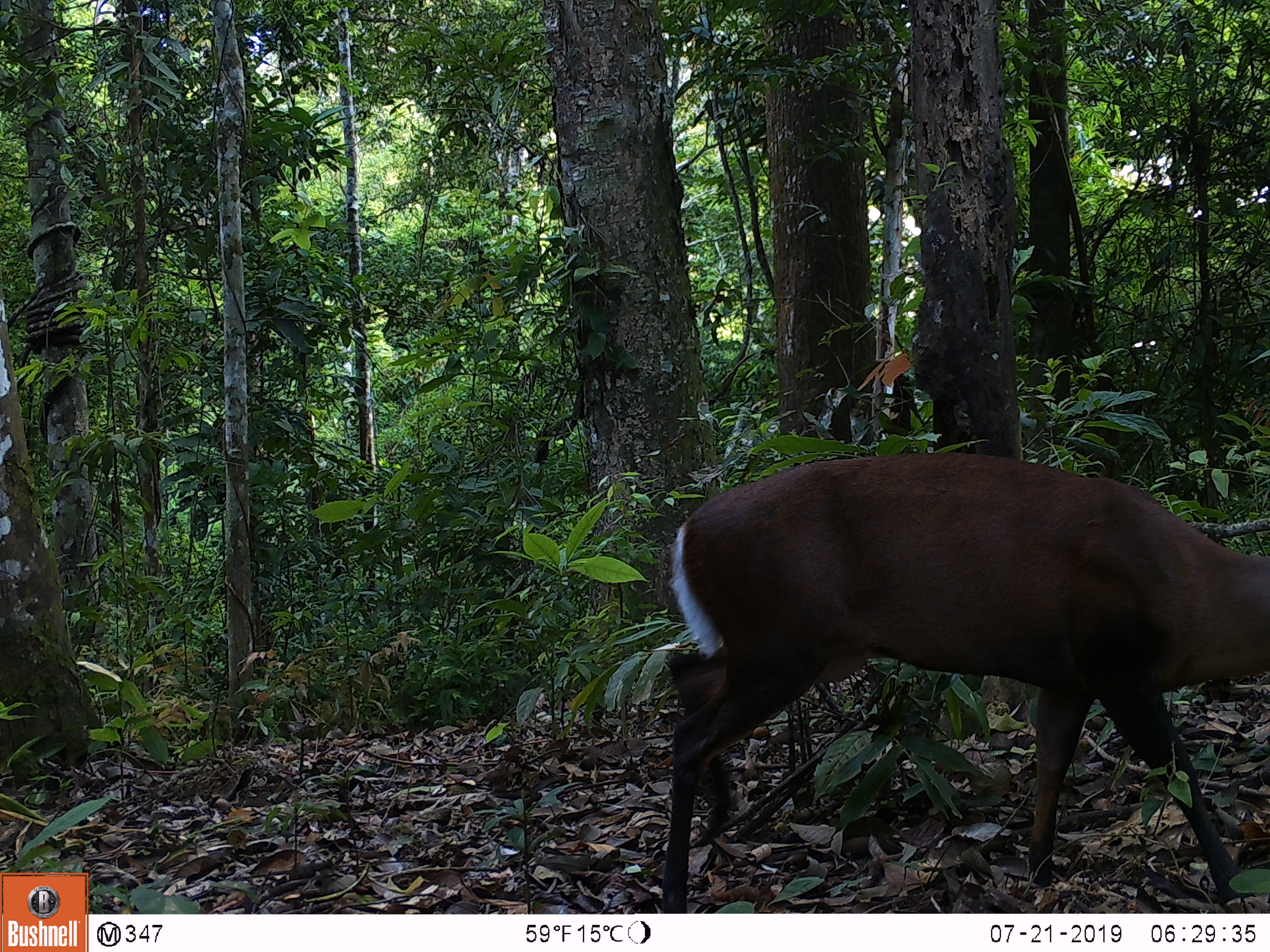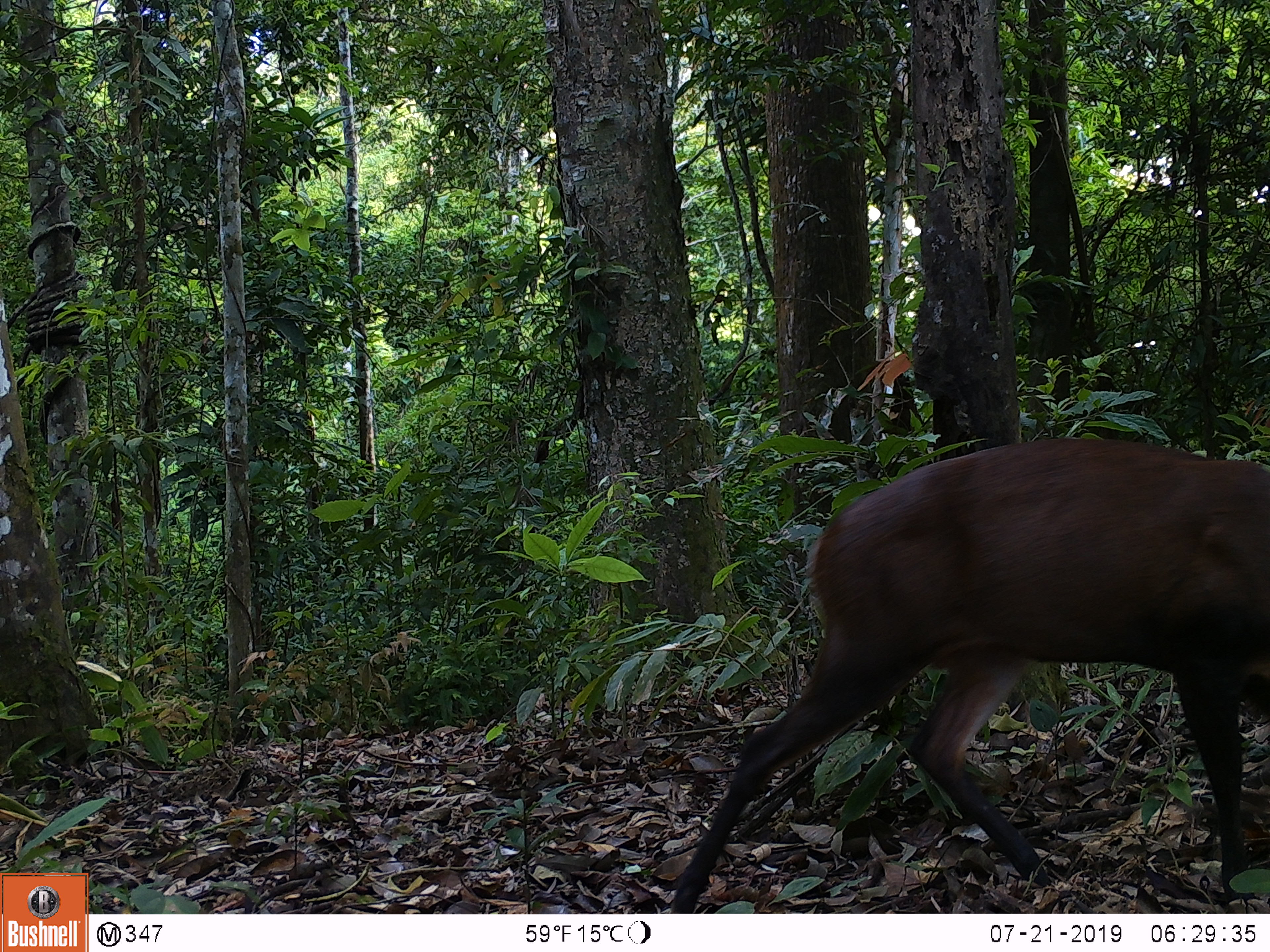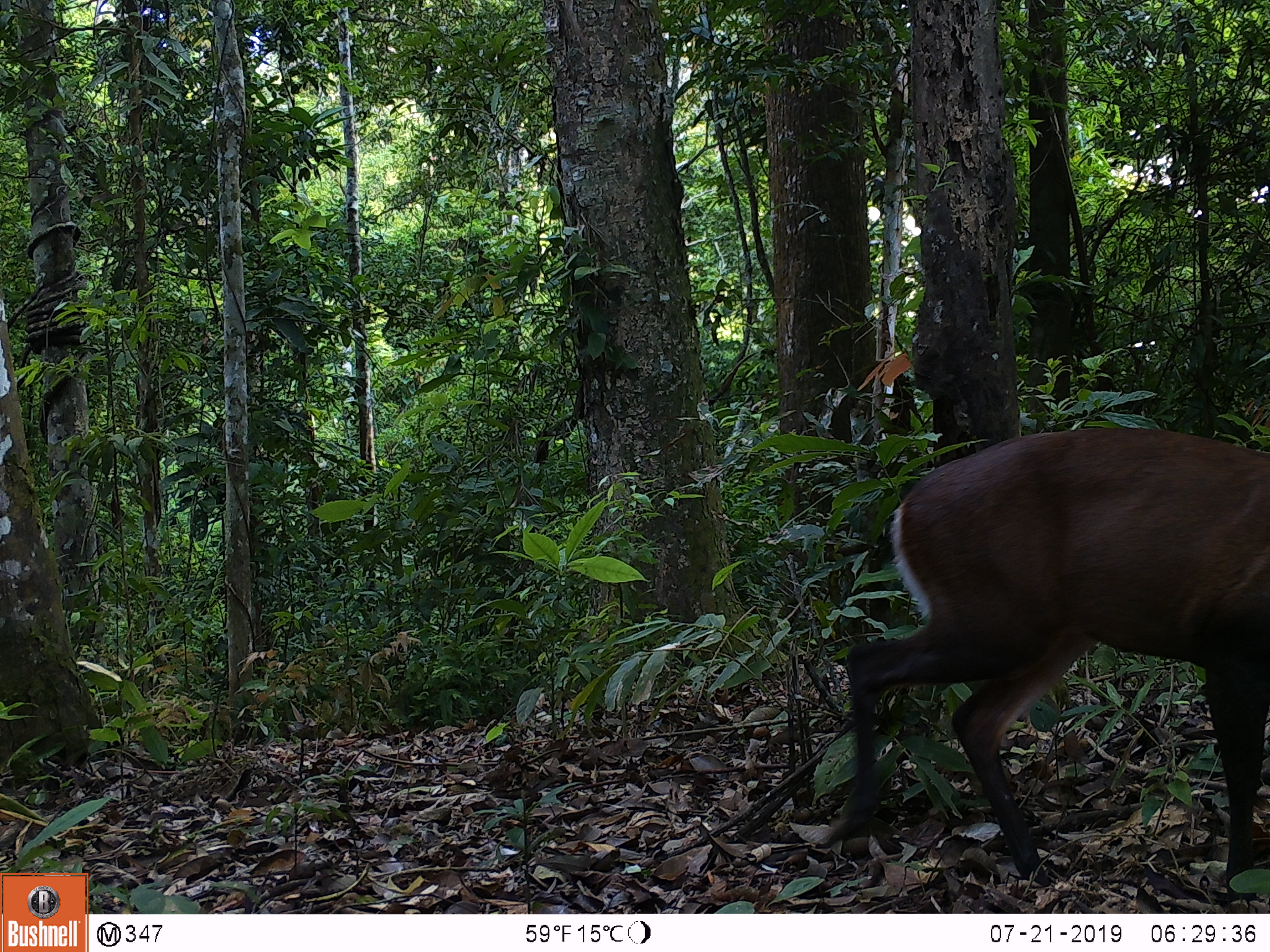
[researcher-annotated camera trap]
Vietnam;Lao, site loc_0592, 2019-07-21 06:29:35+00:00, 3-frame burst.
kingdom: Animalia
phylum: Chordata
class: Mammalia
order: Artiodactyla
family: Cervidae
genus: Muntiacus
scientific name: Muntiacus rooseveltorum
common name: roosevelt's muntjac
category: roosevelts muntjac group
Roosevelts muntjac group (roosevelt's muntjac) (Muntiacus rooseveltorum). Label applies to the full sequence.